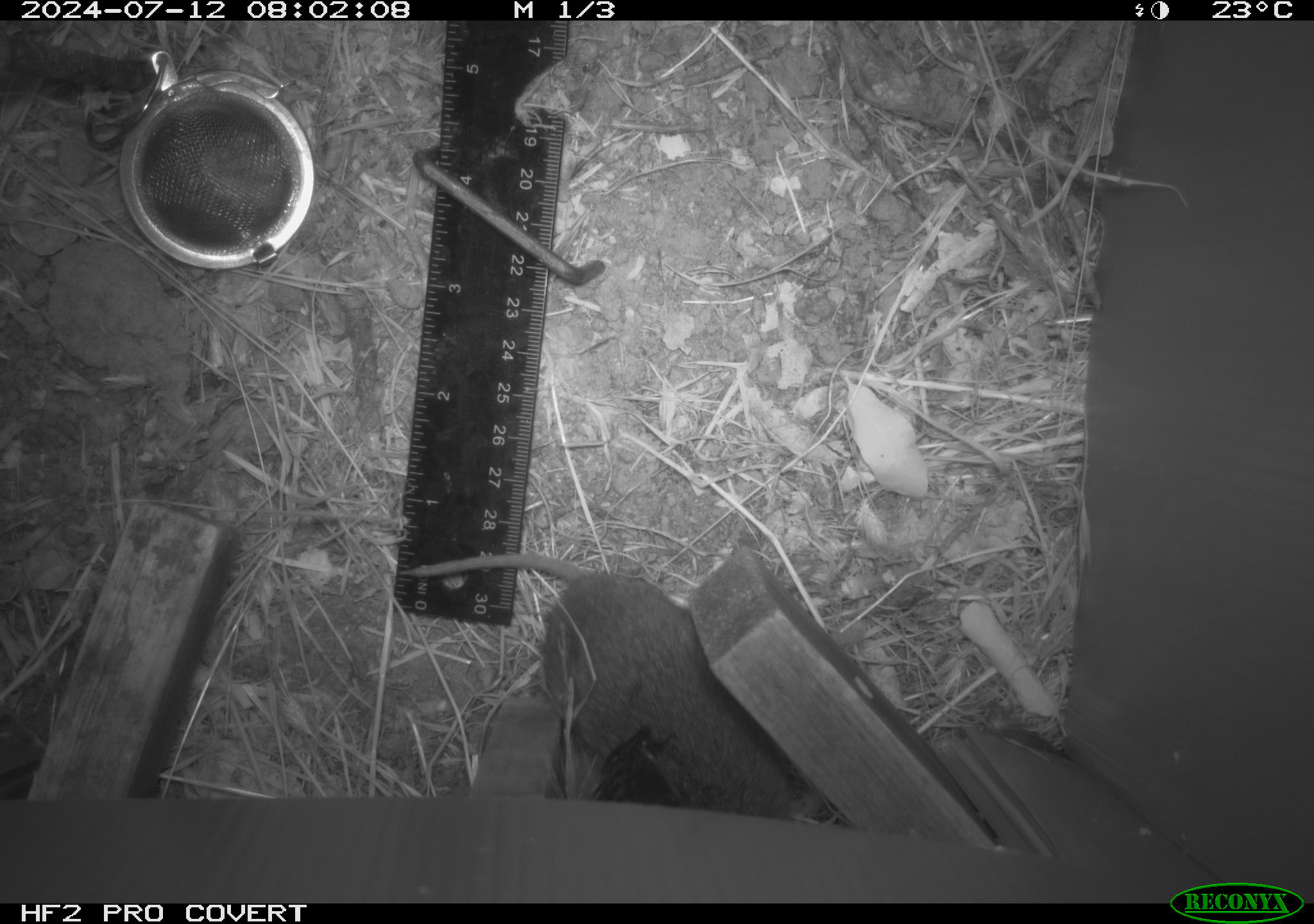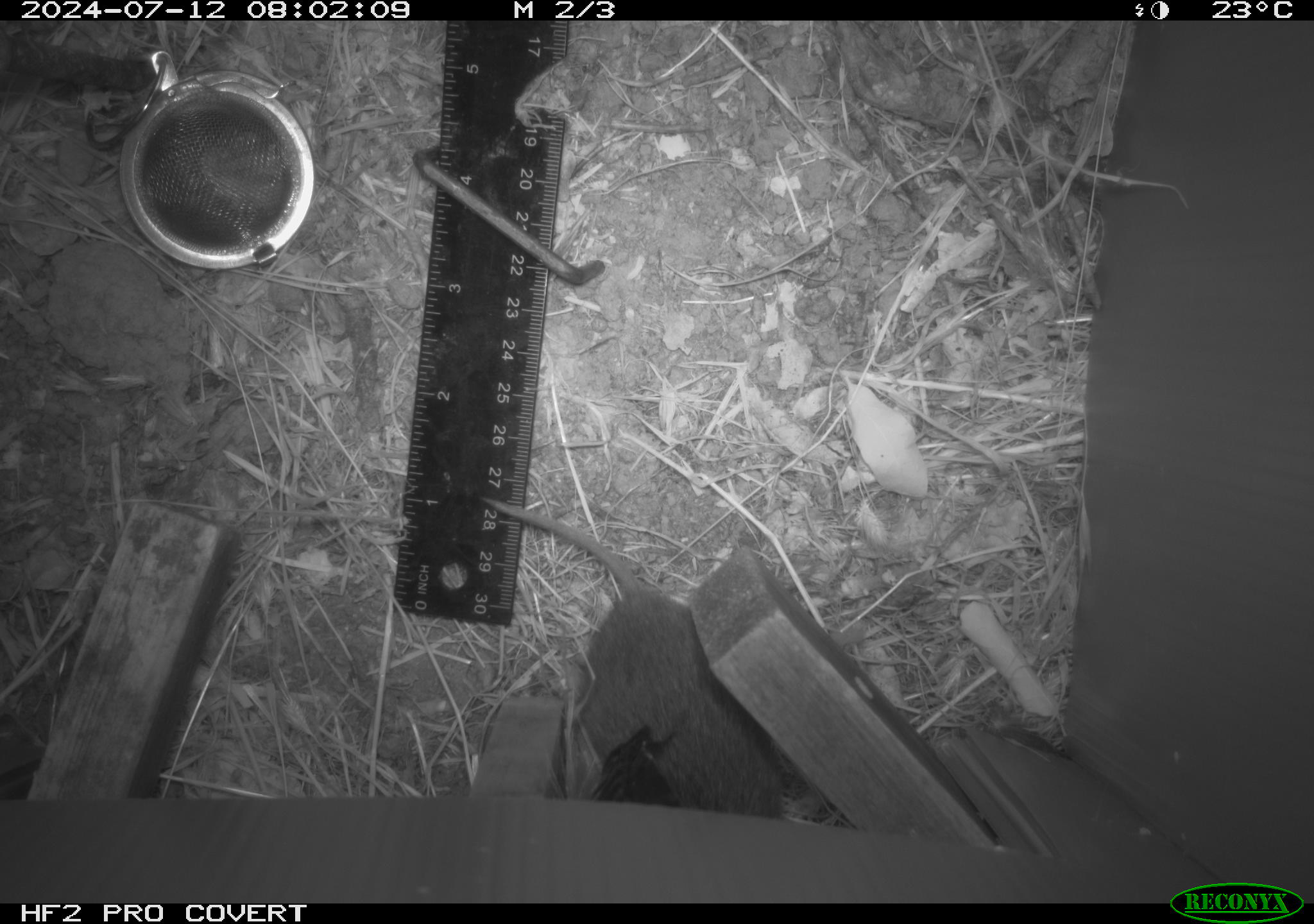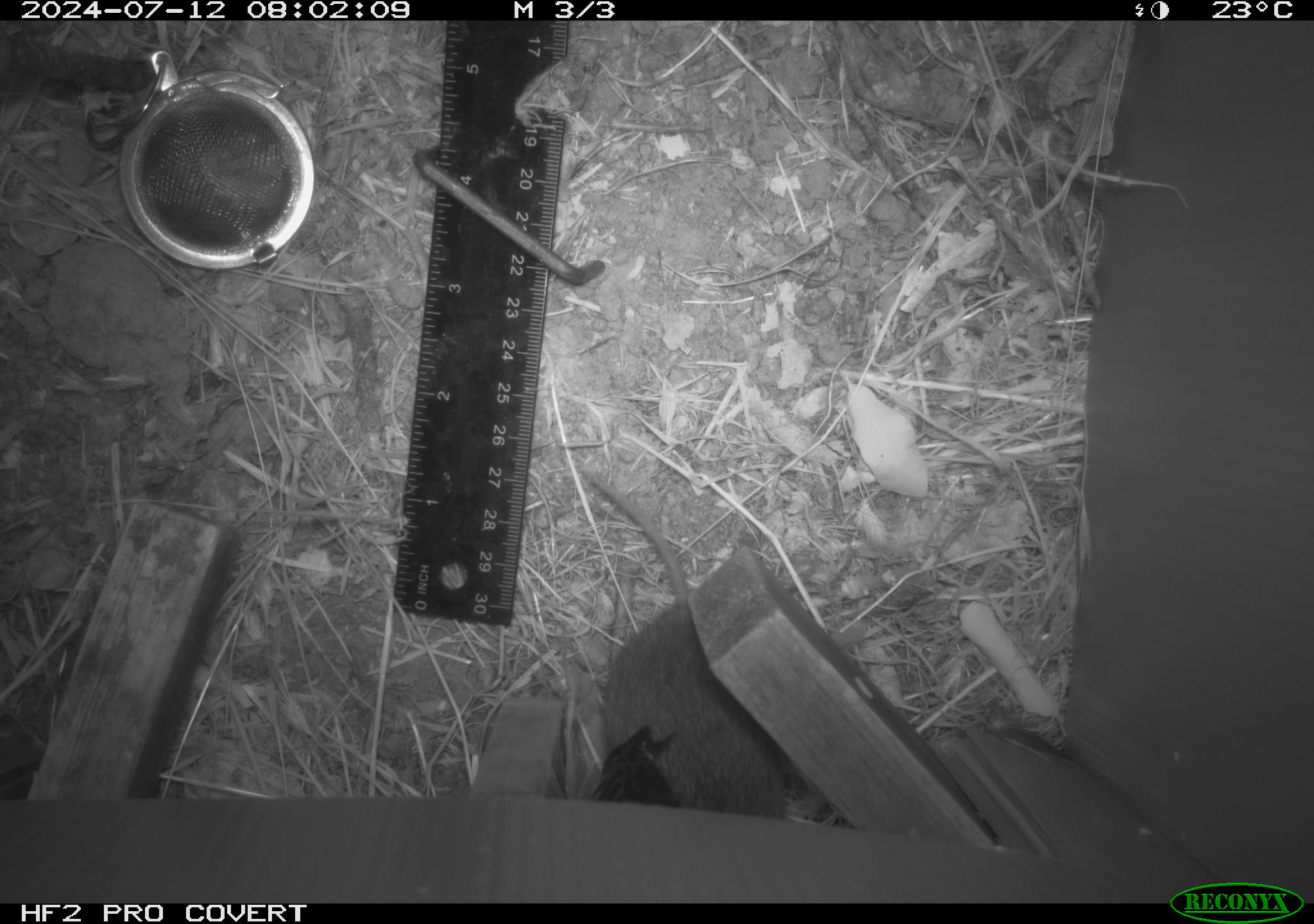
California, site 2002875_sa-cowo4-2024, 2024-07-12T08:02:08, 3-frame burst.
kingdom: Animalia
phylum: Chordata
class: Mammalia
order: Rodentia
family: Cricetidae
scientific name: Arvicolinae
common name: voles, lemmings, and muskrats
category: arvicolinae subfamily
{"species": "arvicolinae subfamily (voles, lemmings, and muskrats) (Arvicolinae)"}